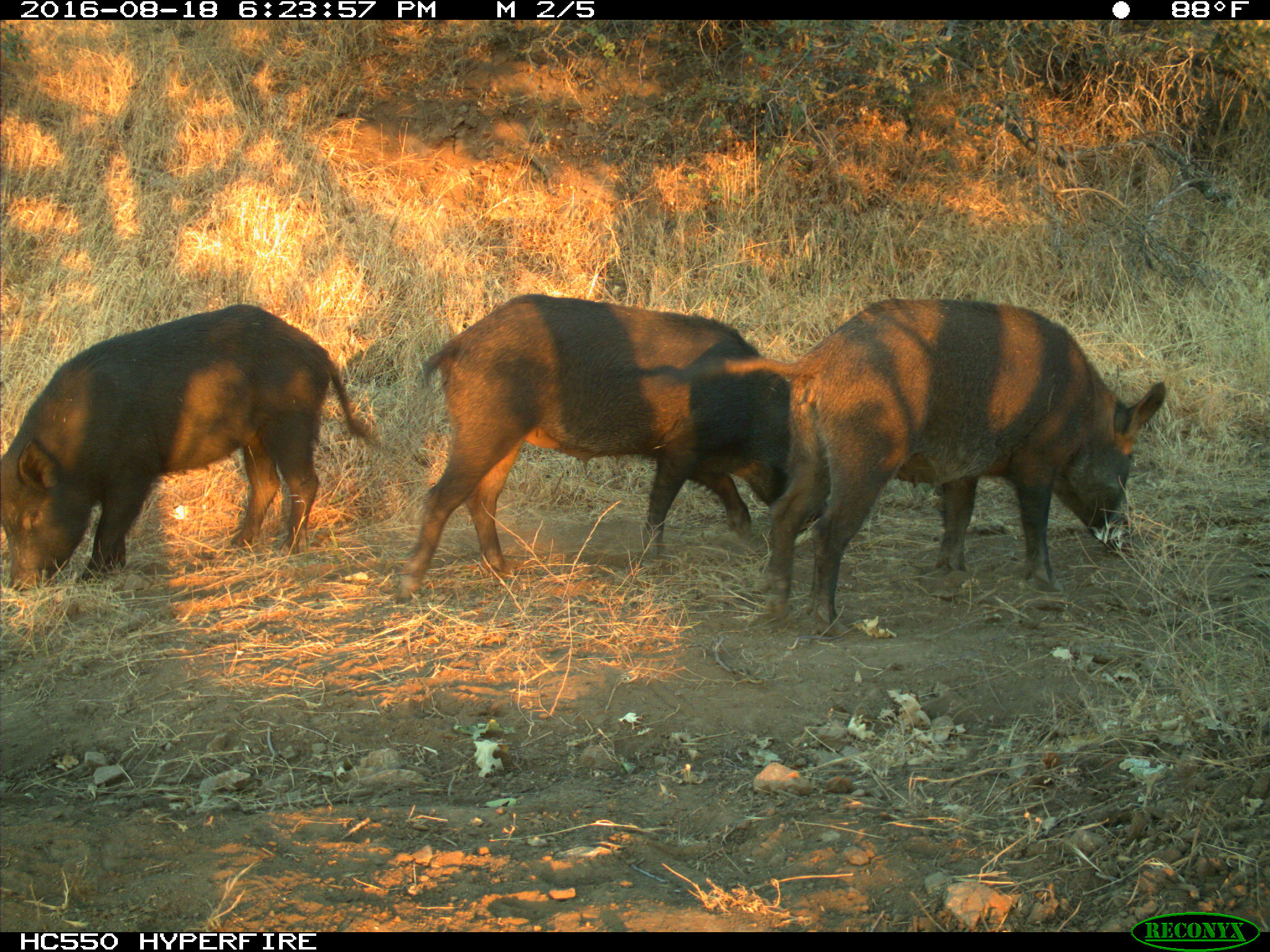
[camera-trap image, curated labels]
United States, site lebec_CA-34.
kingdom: Animalia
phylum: Chordata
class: Mammalia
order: Artiodactyla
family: Suidae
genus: Sus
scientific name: Sus scrofa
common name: wild boar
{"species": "Sus scrofa (wild boar)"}